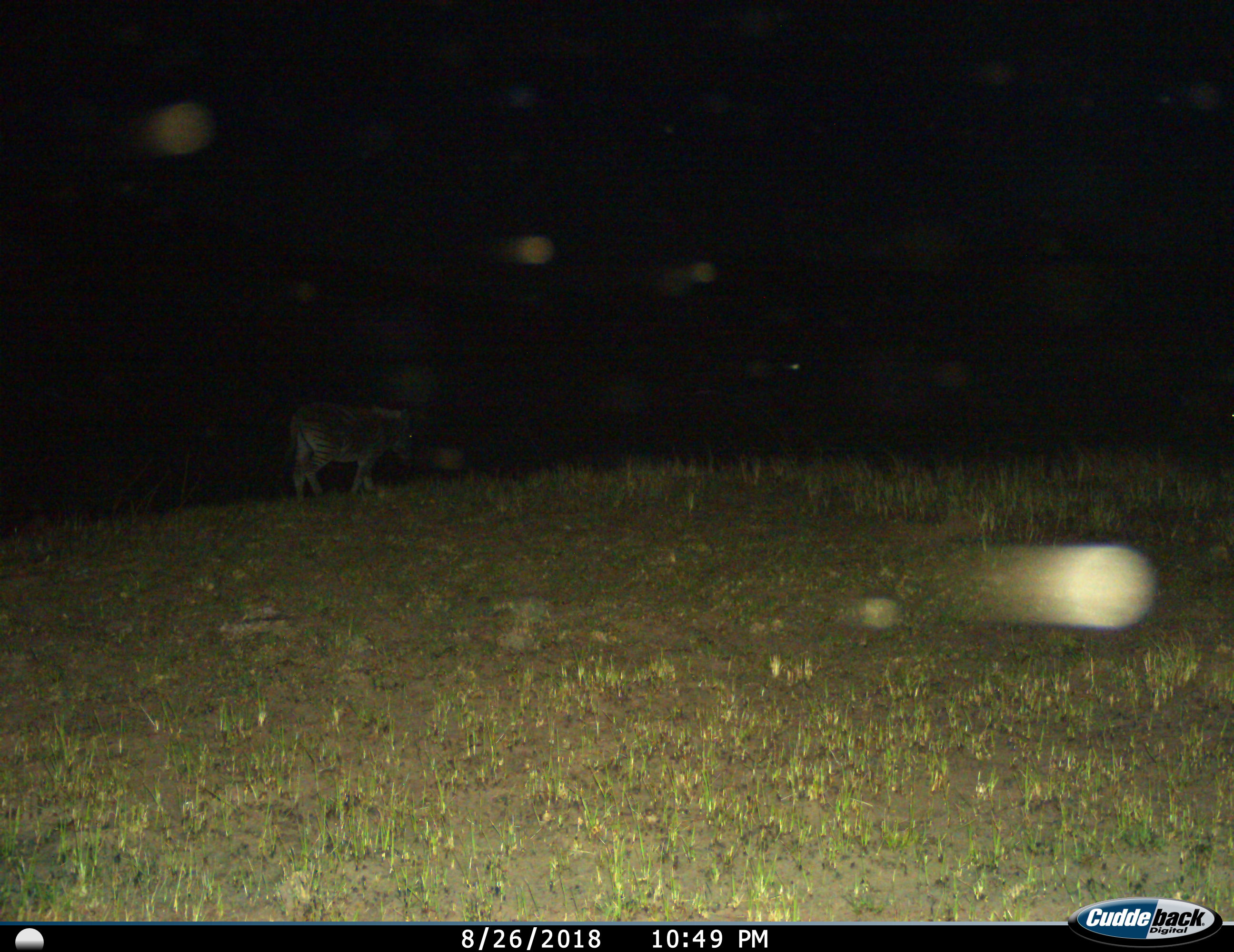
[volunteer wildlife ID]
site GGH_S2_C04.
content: unidentified animal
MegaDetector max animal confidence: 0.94